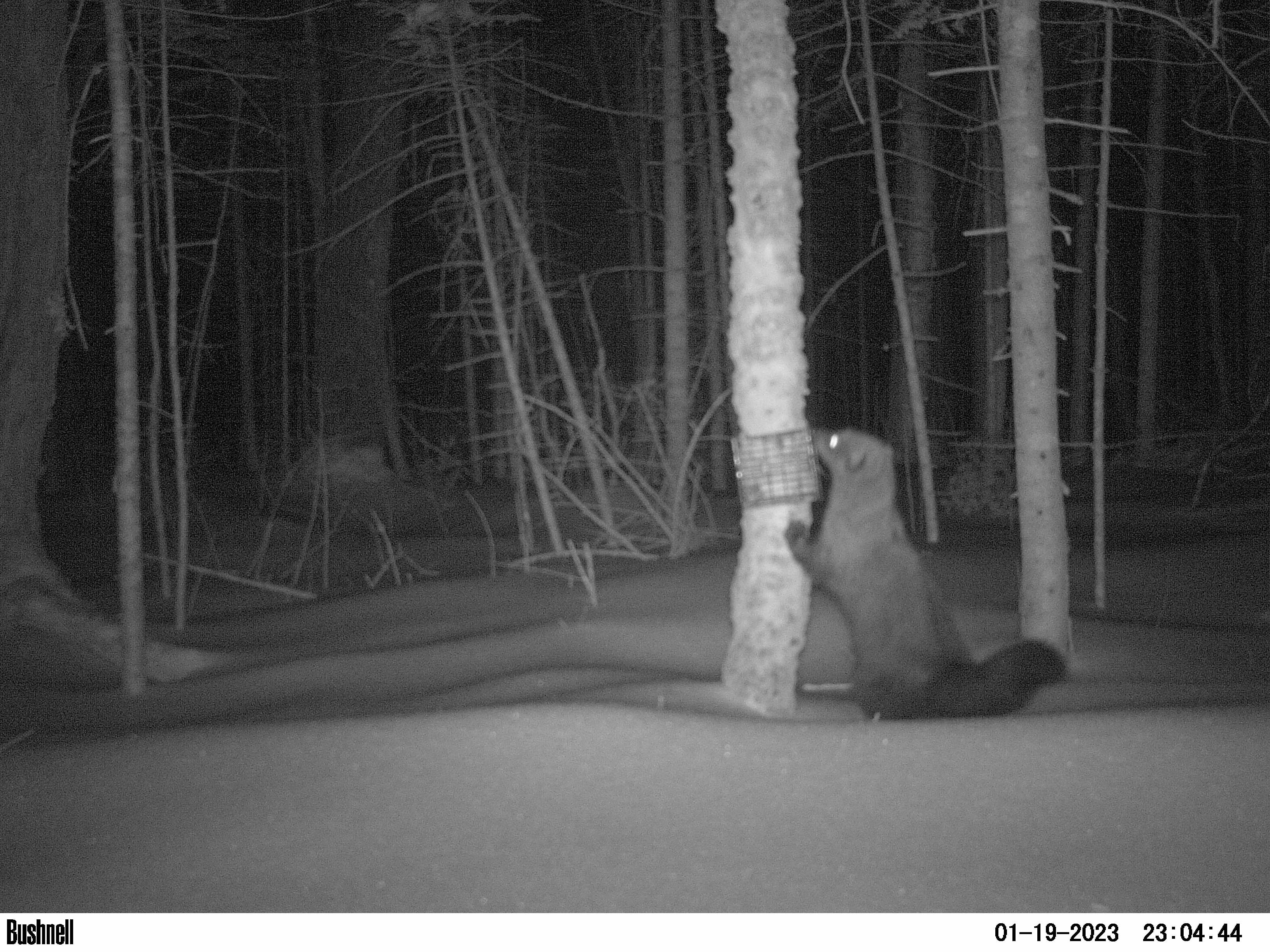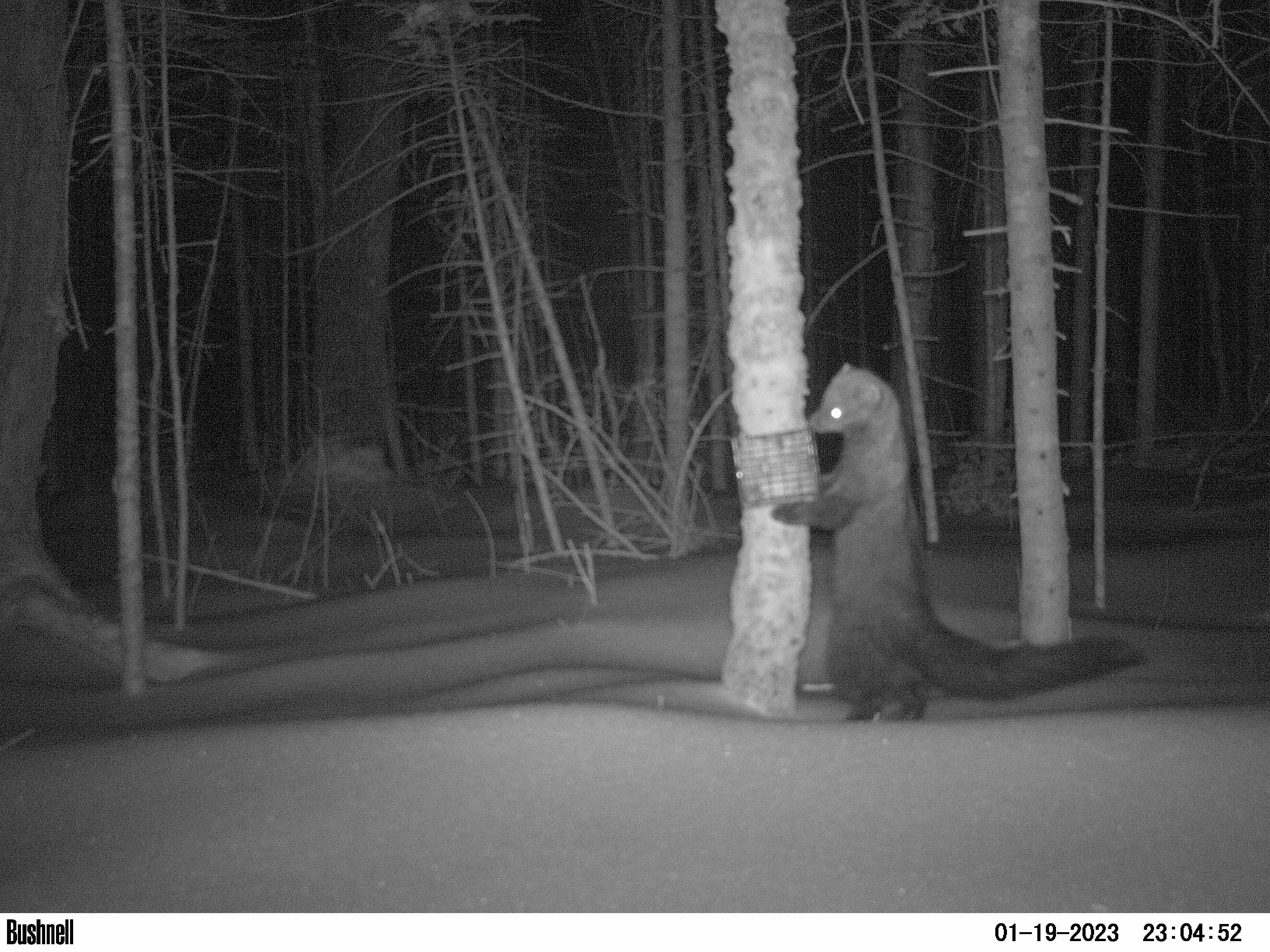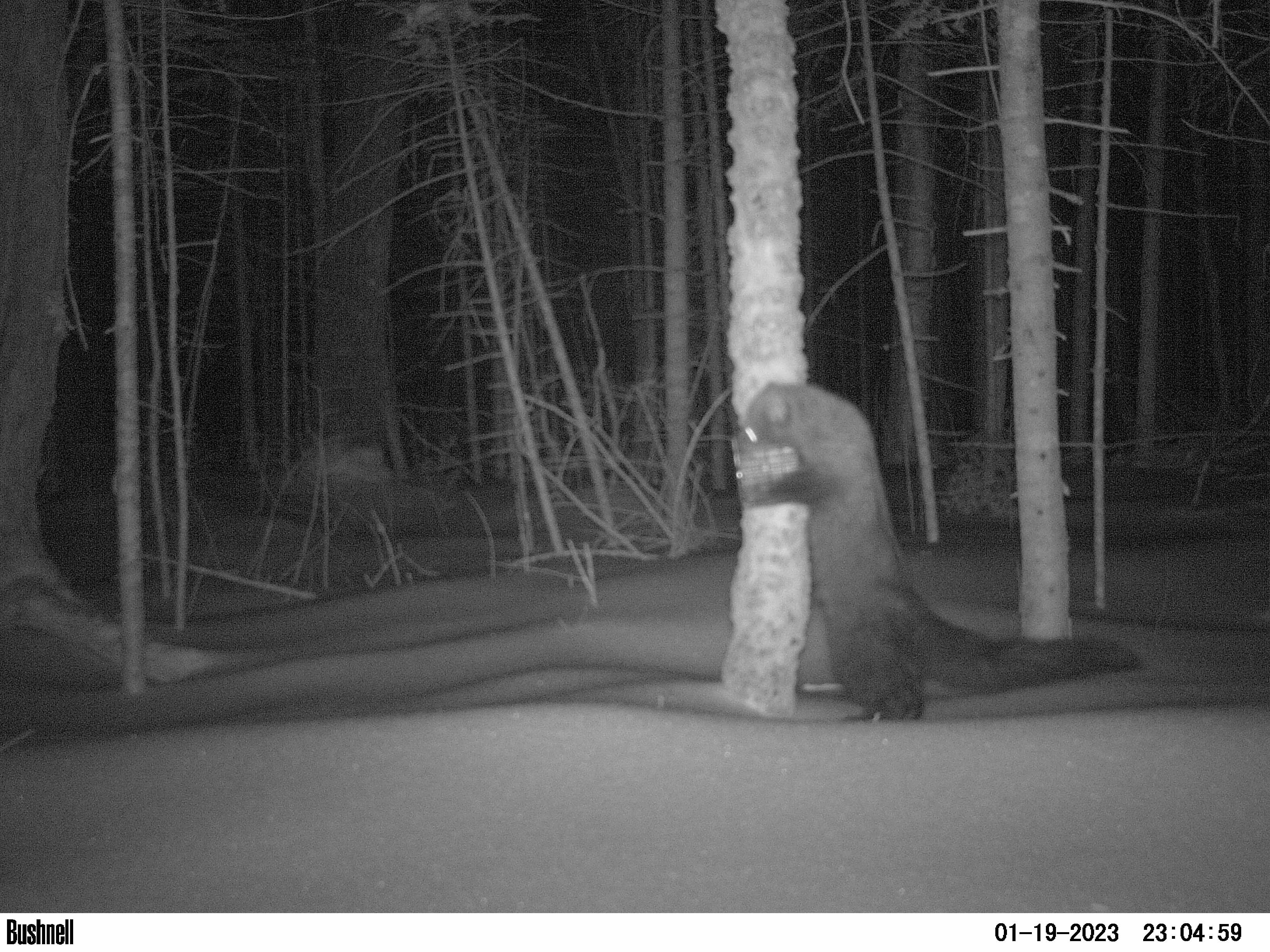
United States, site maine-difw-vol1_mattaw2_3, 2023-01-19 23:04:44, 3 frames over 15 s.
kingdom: Animalia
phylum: Chordata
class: Mammalia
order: Carnivora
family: Mustelidae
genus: Pekania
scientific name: Pekania pennanti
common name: fisher